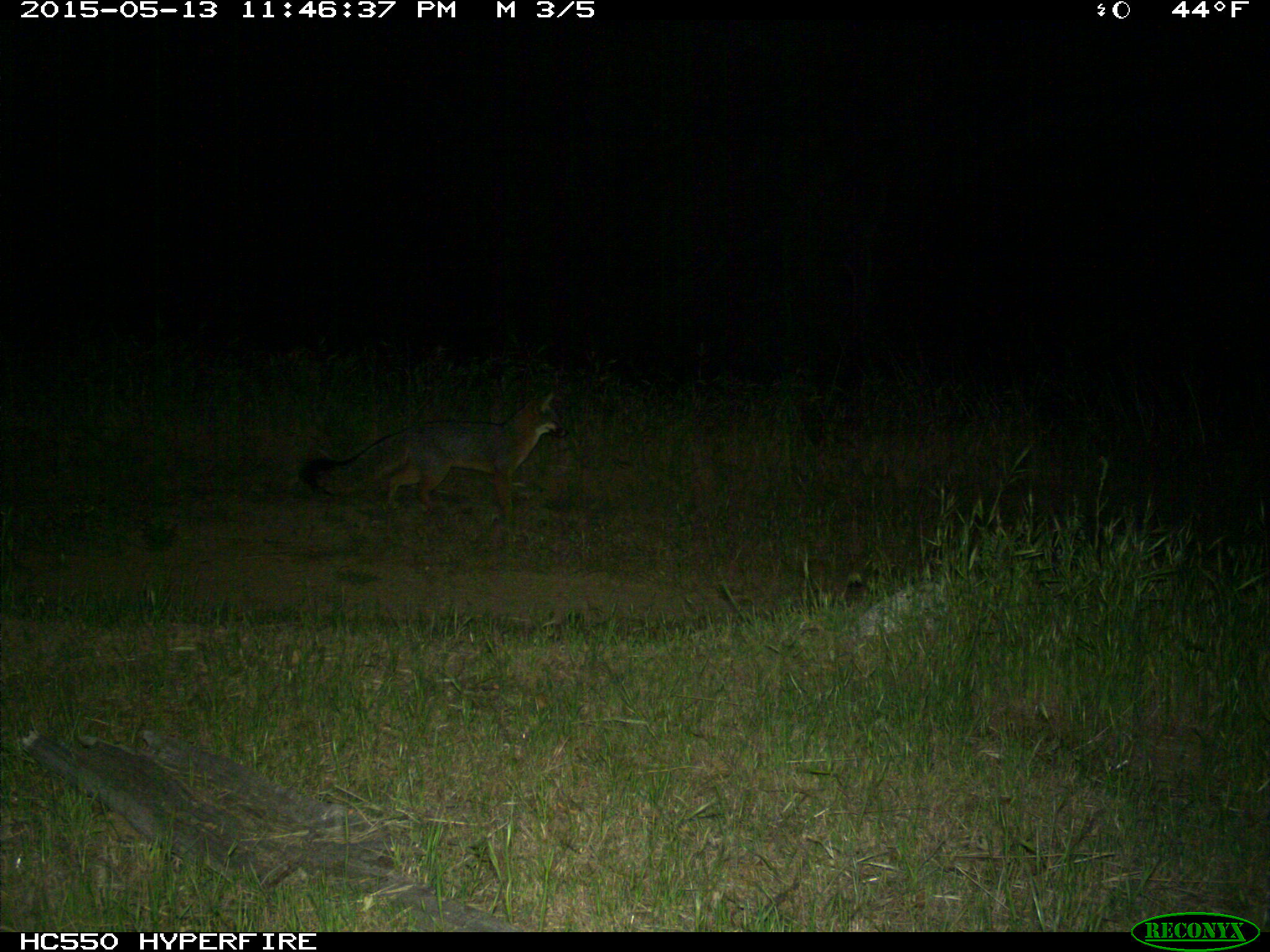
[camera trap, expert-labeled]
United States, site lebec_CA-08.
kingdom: Animalia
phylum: Chordata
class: Mammalia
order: Carnivora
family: Canidae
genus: Urocyon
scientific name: Urocyon cinereoargenteus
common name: gray fox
Urocyon cinereoargenteus (gray fox).